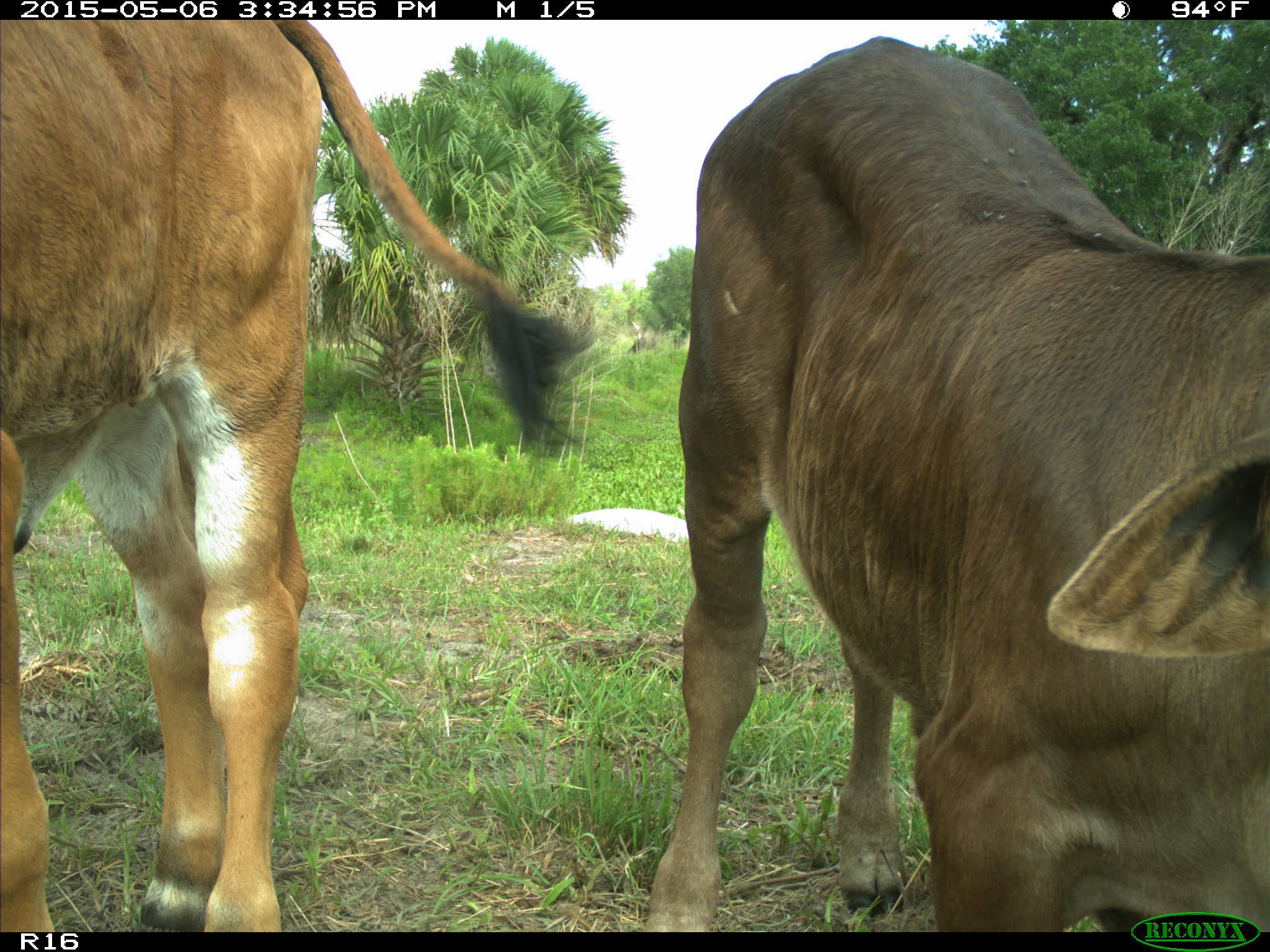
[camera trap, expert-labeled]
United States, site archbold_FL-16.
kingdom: Animalia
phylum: Chordata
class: Mammalia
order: Artiodactyla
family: Bovidae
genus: Bos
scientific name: Bos taurus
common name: domestic cow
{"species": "Bos taurus (domestic cow)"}